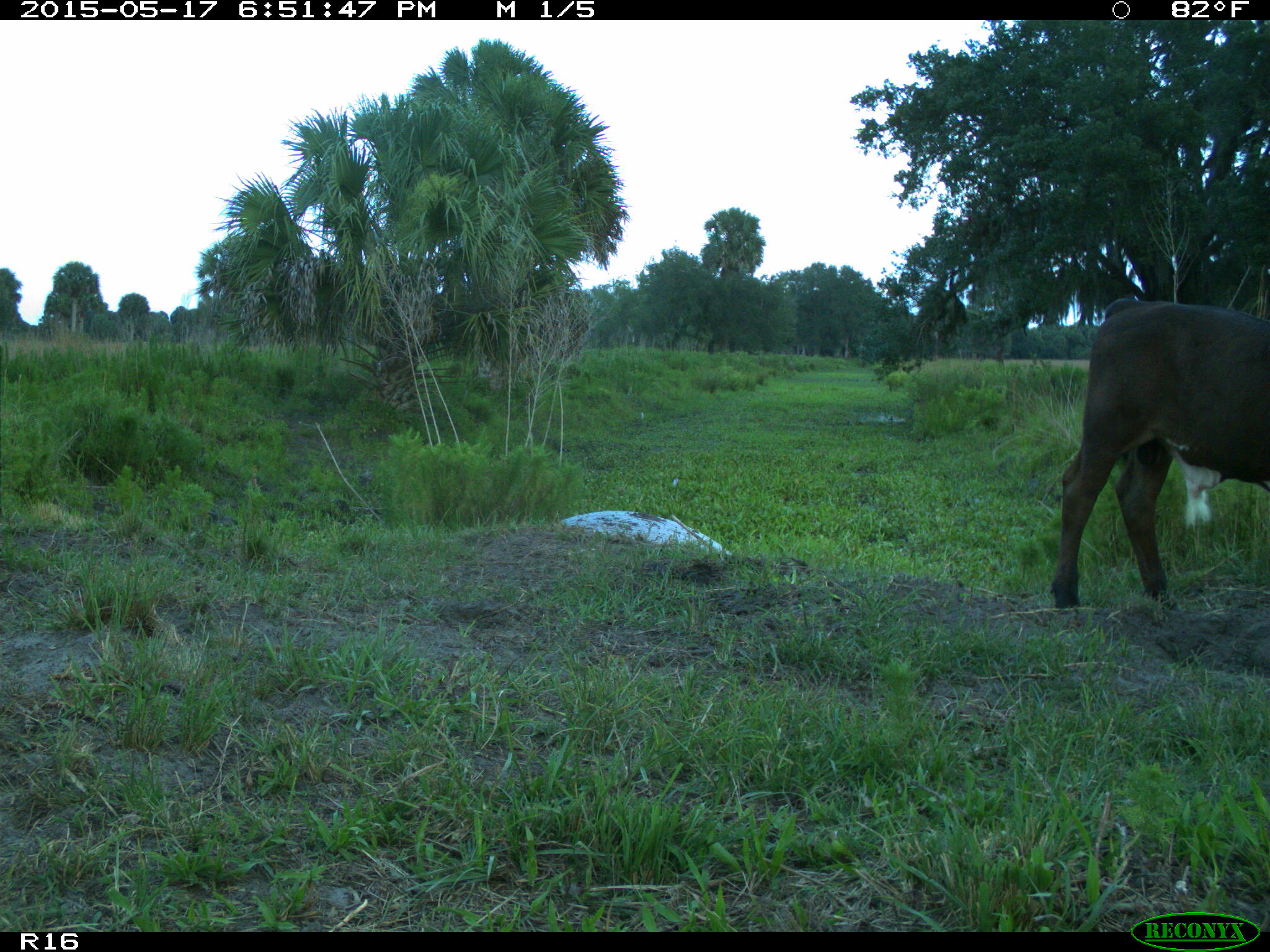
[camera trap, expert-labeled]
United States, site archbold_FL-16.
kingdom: Animalia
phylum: Chordata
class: Mammalia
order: Artiodactyla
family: Bovidae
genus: Bos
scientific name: Bos taurus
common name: domestic cow